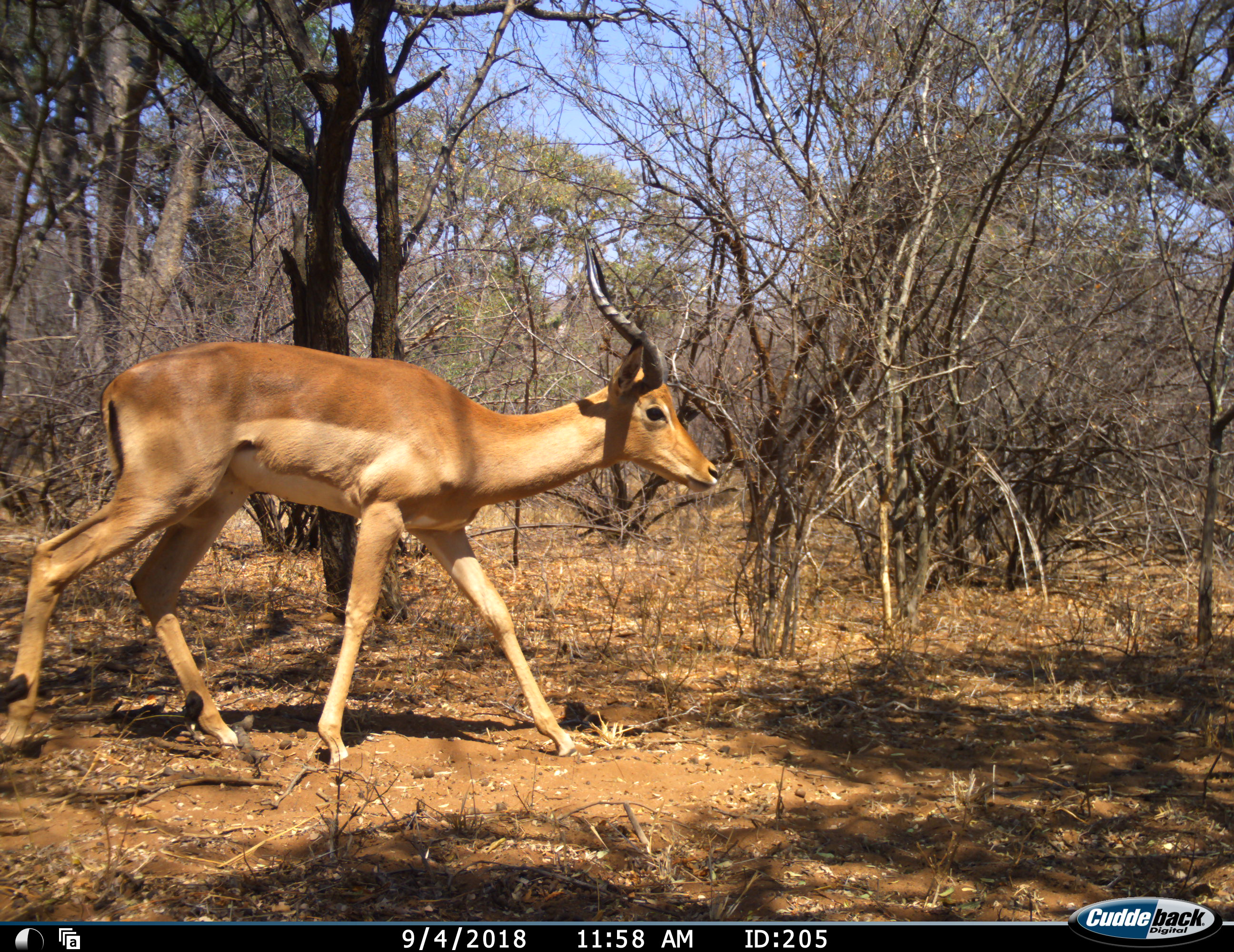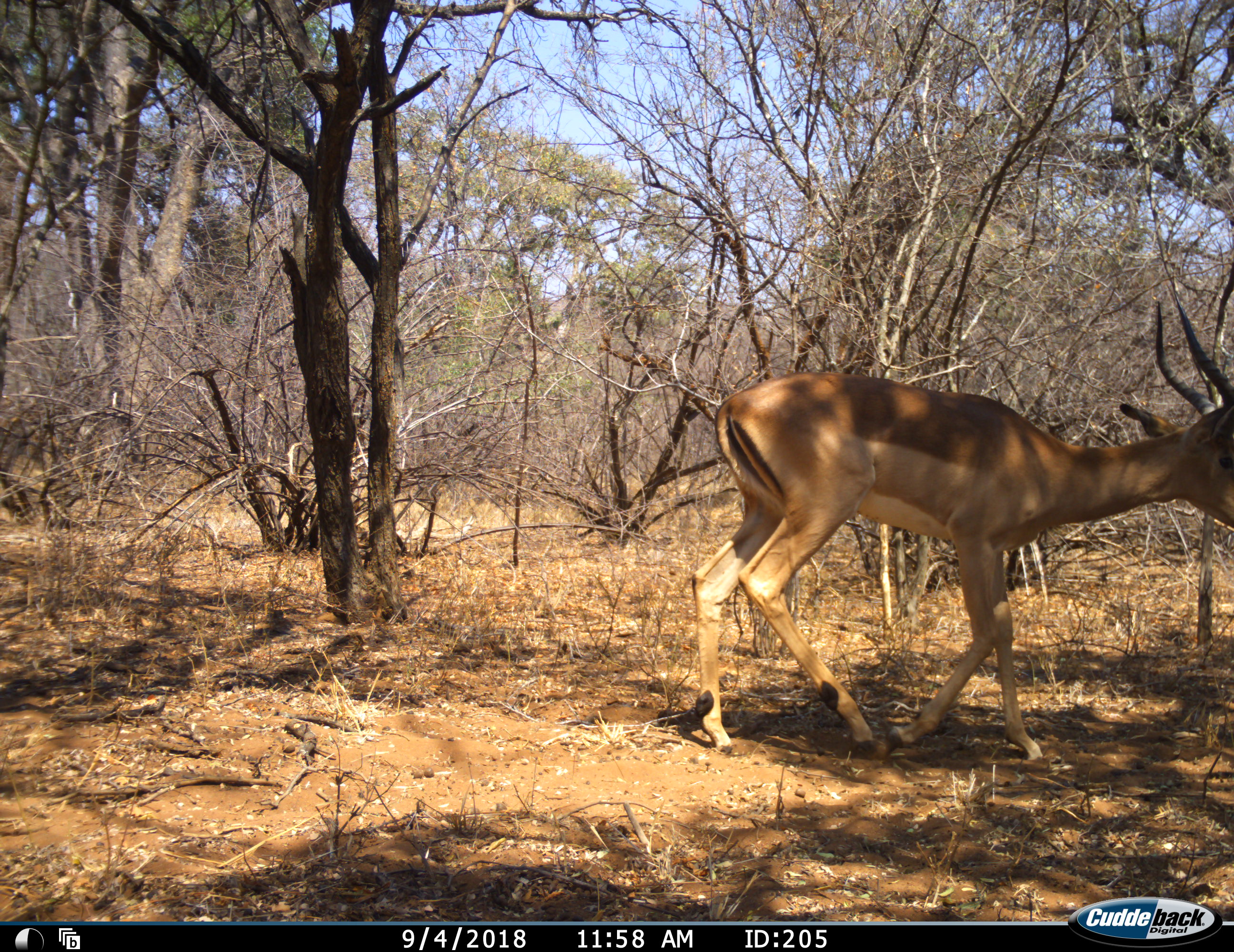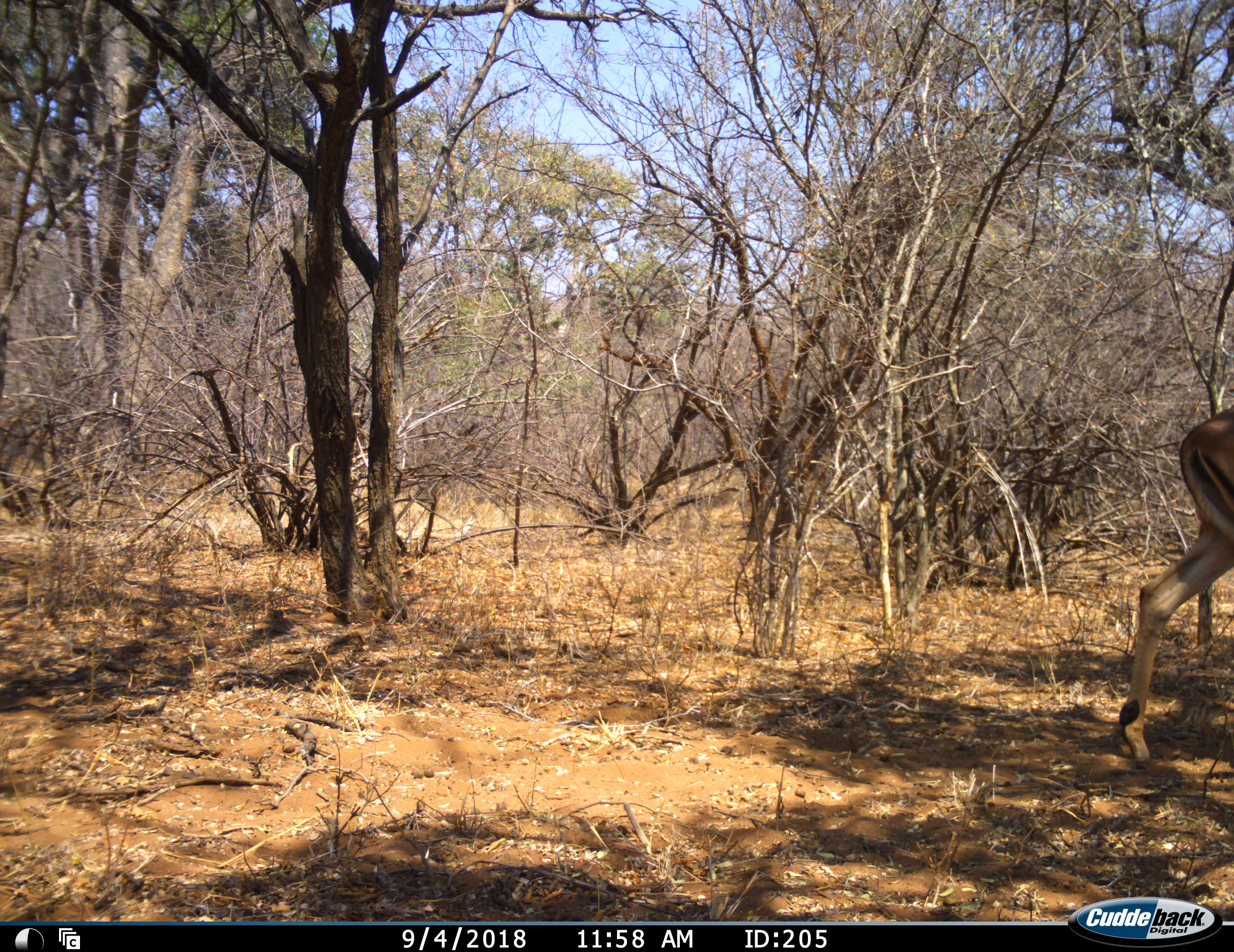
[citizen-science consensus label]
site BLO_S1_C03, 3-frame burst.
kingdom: Animalia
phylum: Chordata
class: Mammalia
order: Artiodactyla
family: Bovidae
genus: Aepyceros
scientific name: Aepyceros melampus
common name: impala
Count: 1.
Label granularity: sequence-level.